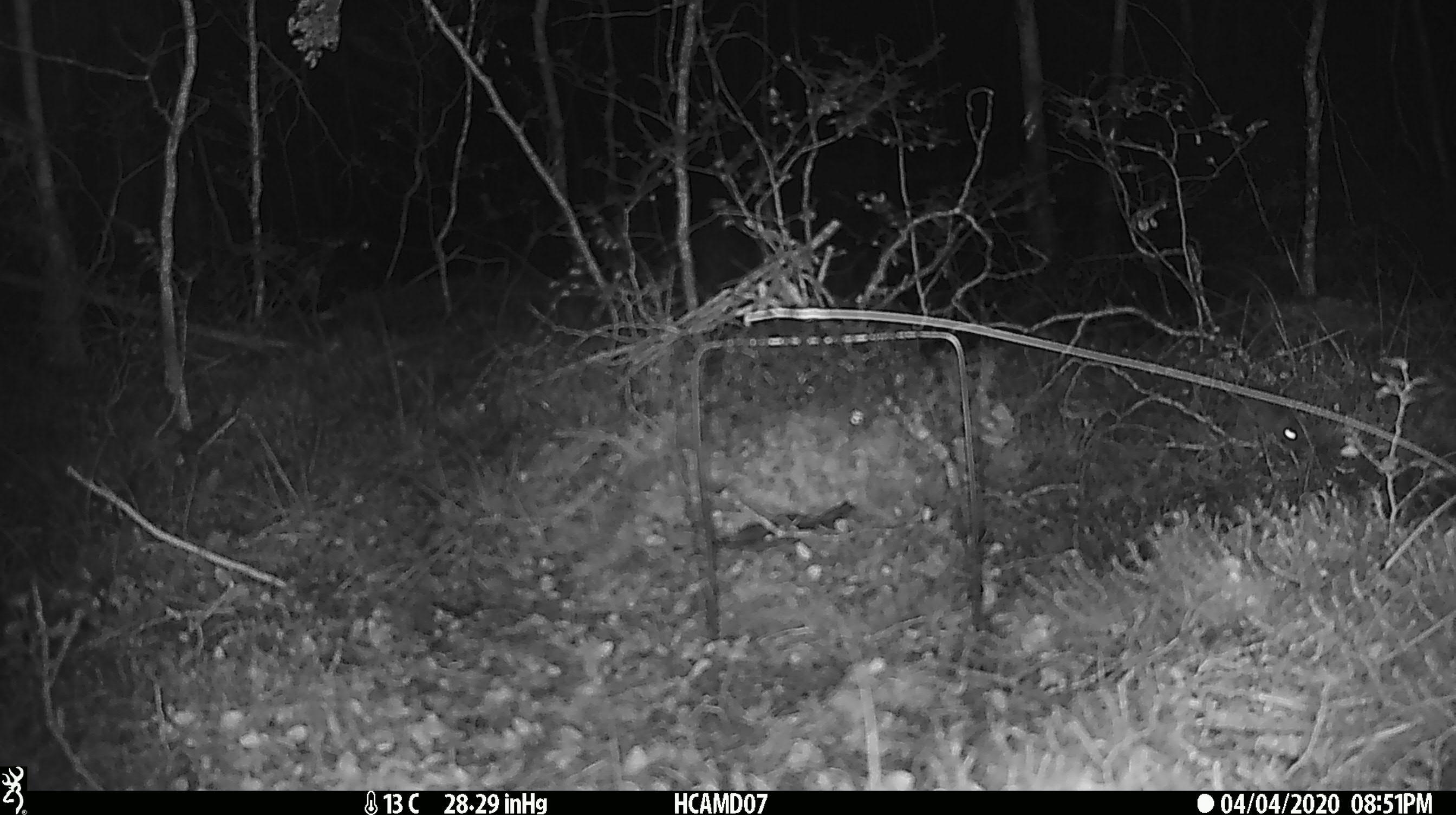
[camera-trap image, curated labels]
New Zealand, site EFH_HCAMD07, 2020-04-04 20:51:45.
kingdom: Animalia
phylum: Chordata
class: Mammalia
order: Rodentia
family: Muridae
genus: Mus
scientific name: Mus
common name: mouse